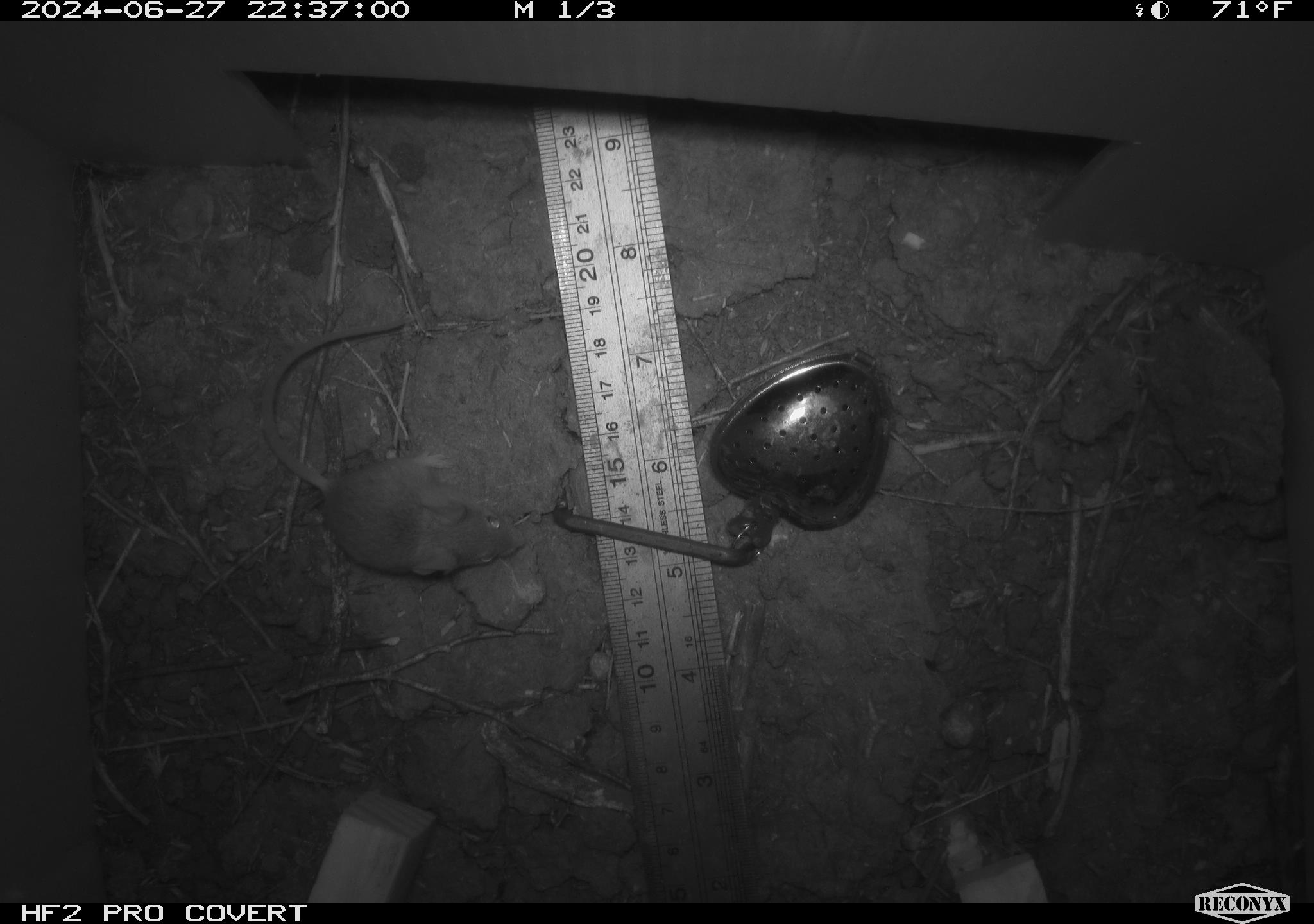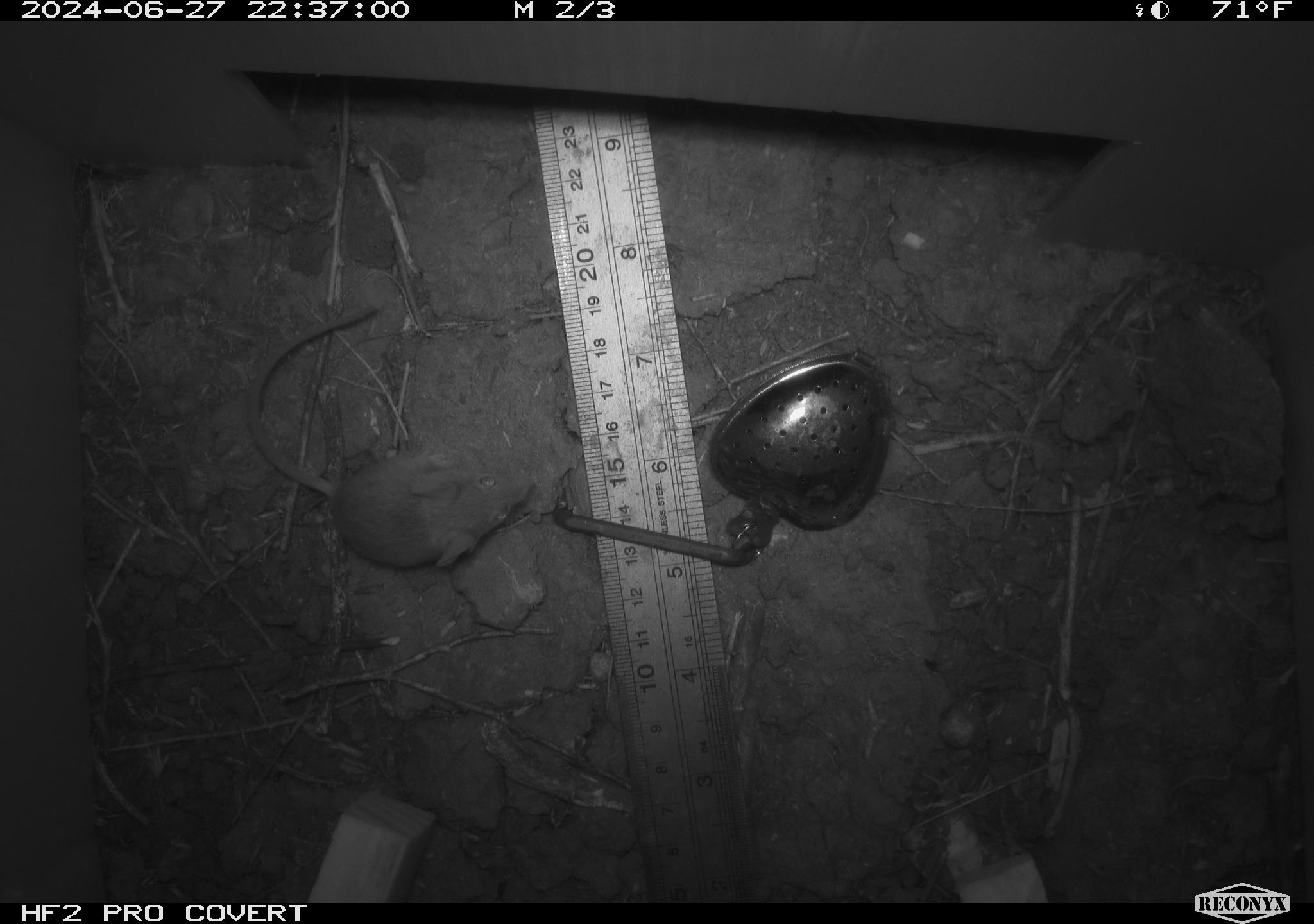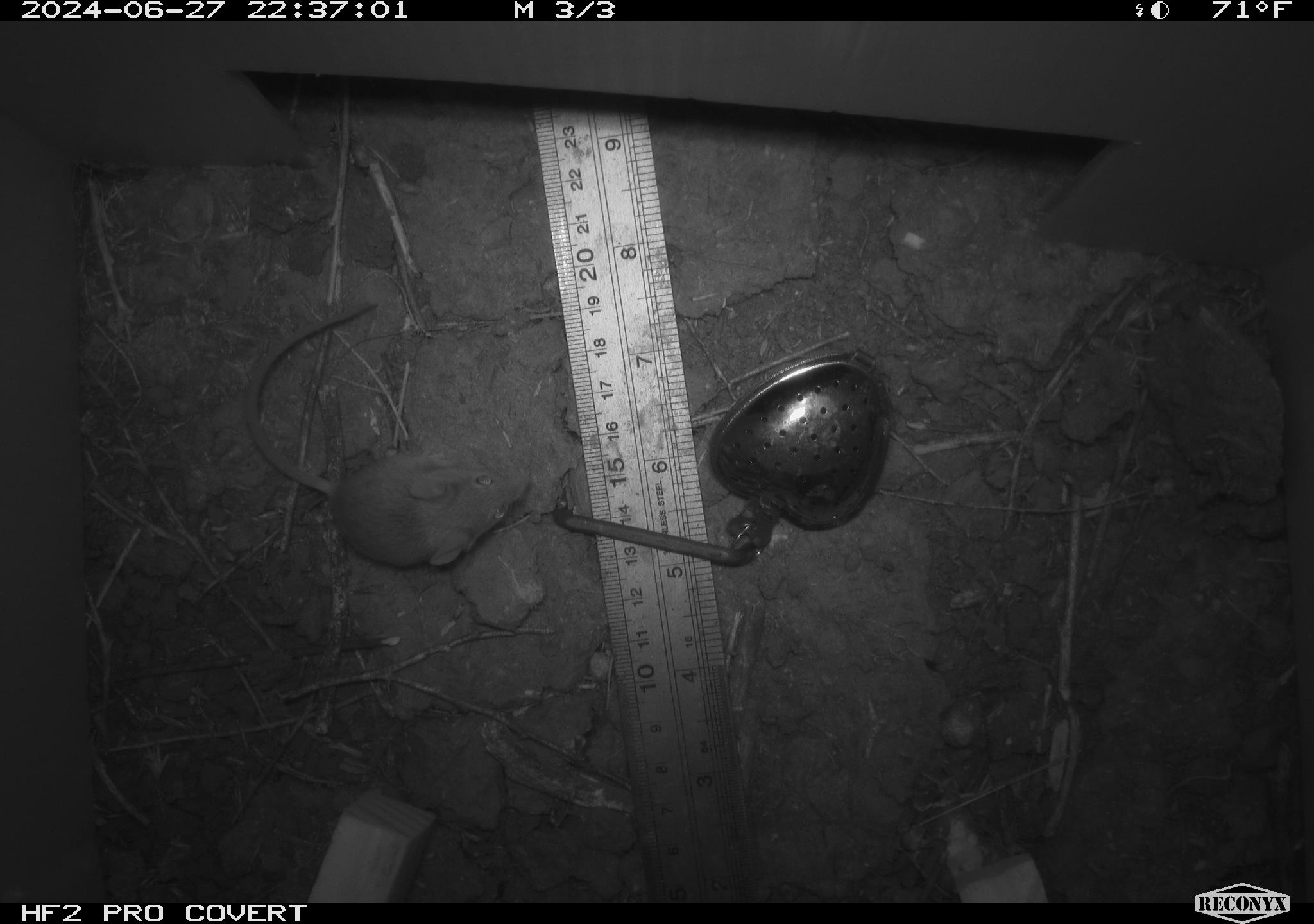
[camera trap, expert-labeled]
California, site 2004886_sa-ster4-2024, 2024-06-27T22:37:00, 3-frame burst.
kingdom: Animalia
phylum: Chordata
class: Mammalia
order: Rodentia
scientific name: Rodentia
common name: mouse species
Mouse species (Rodentia).